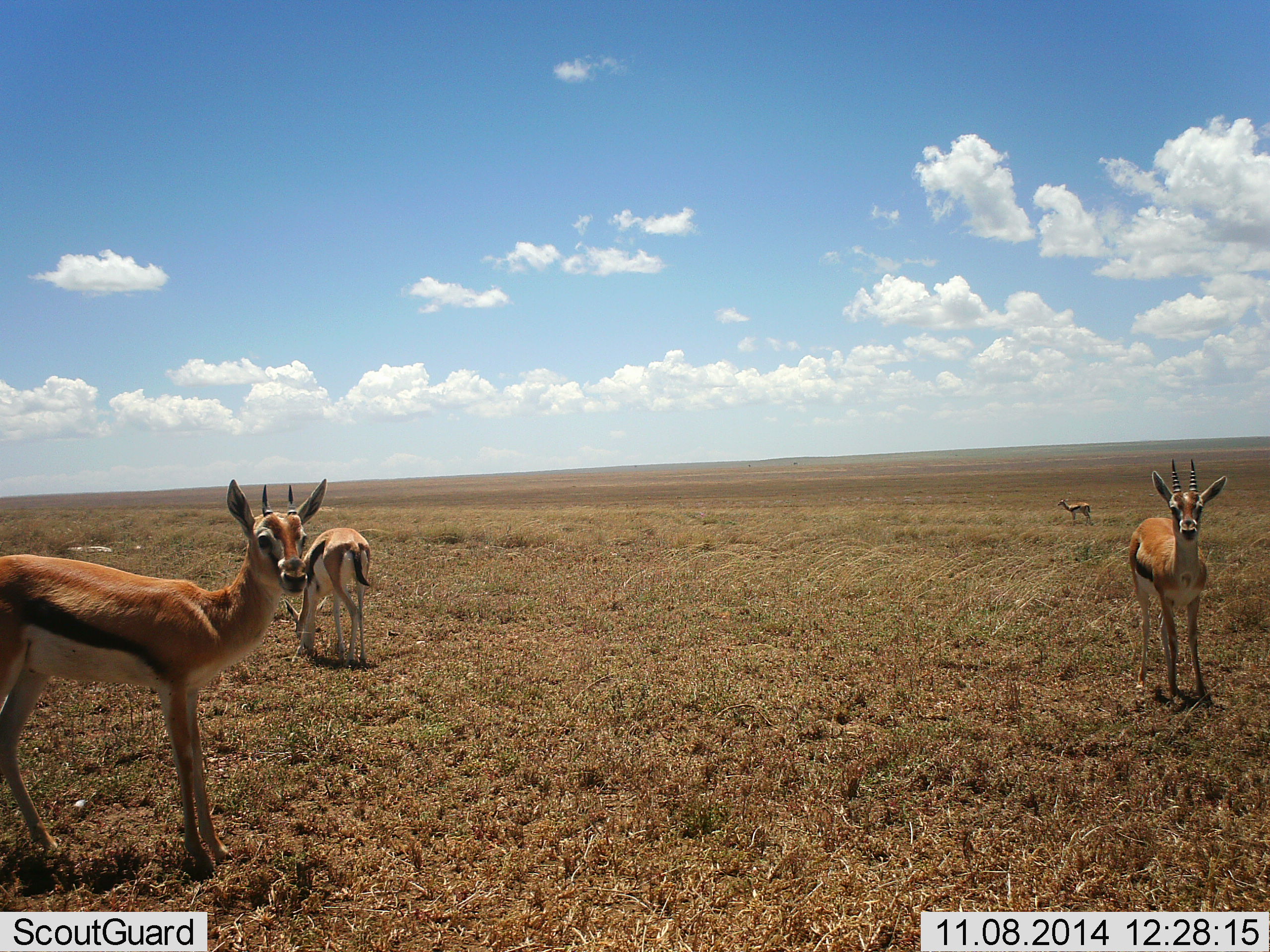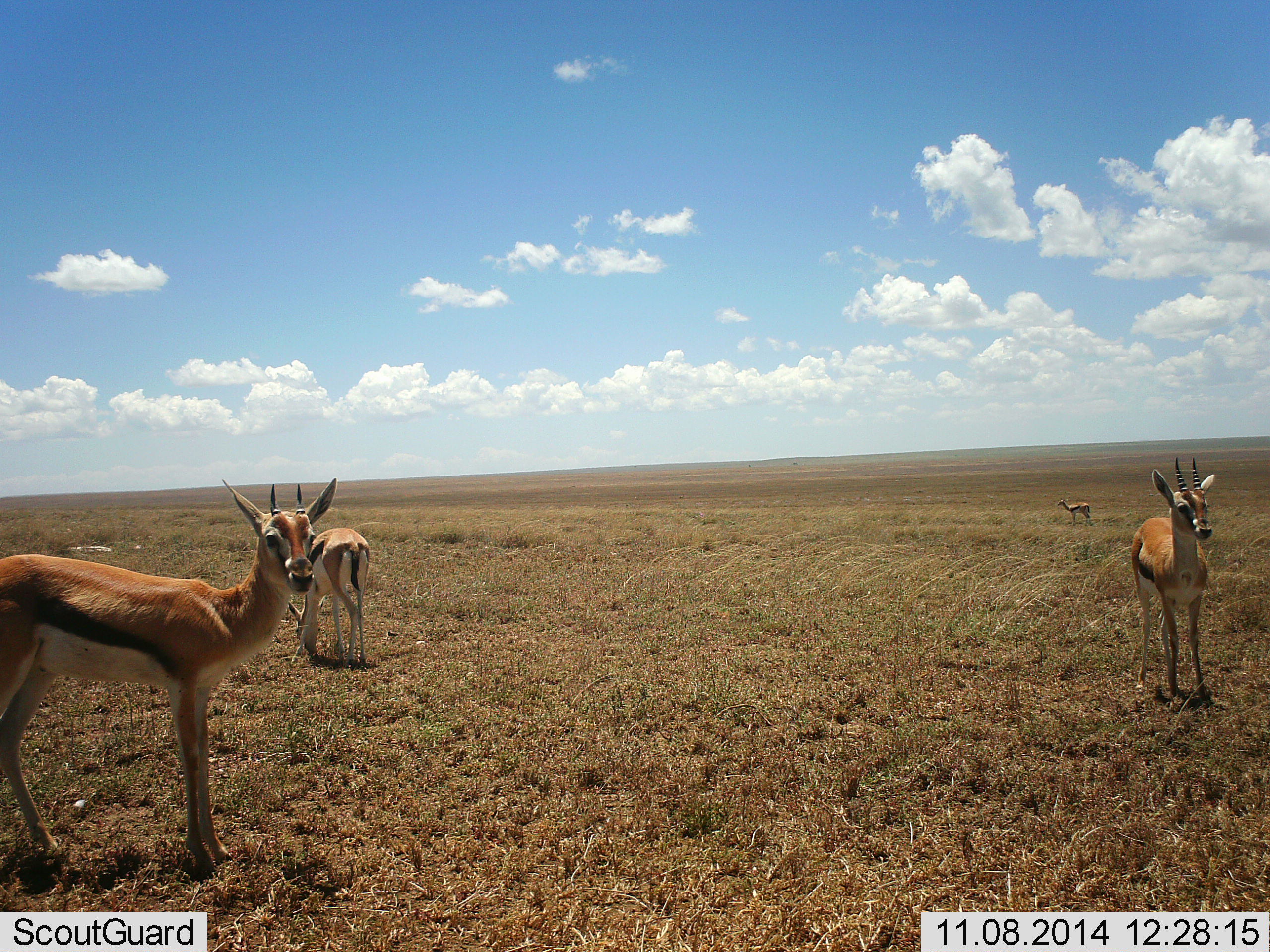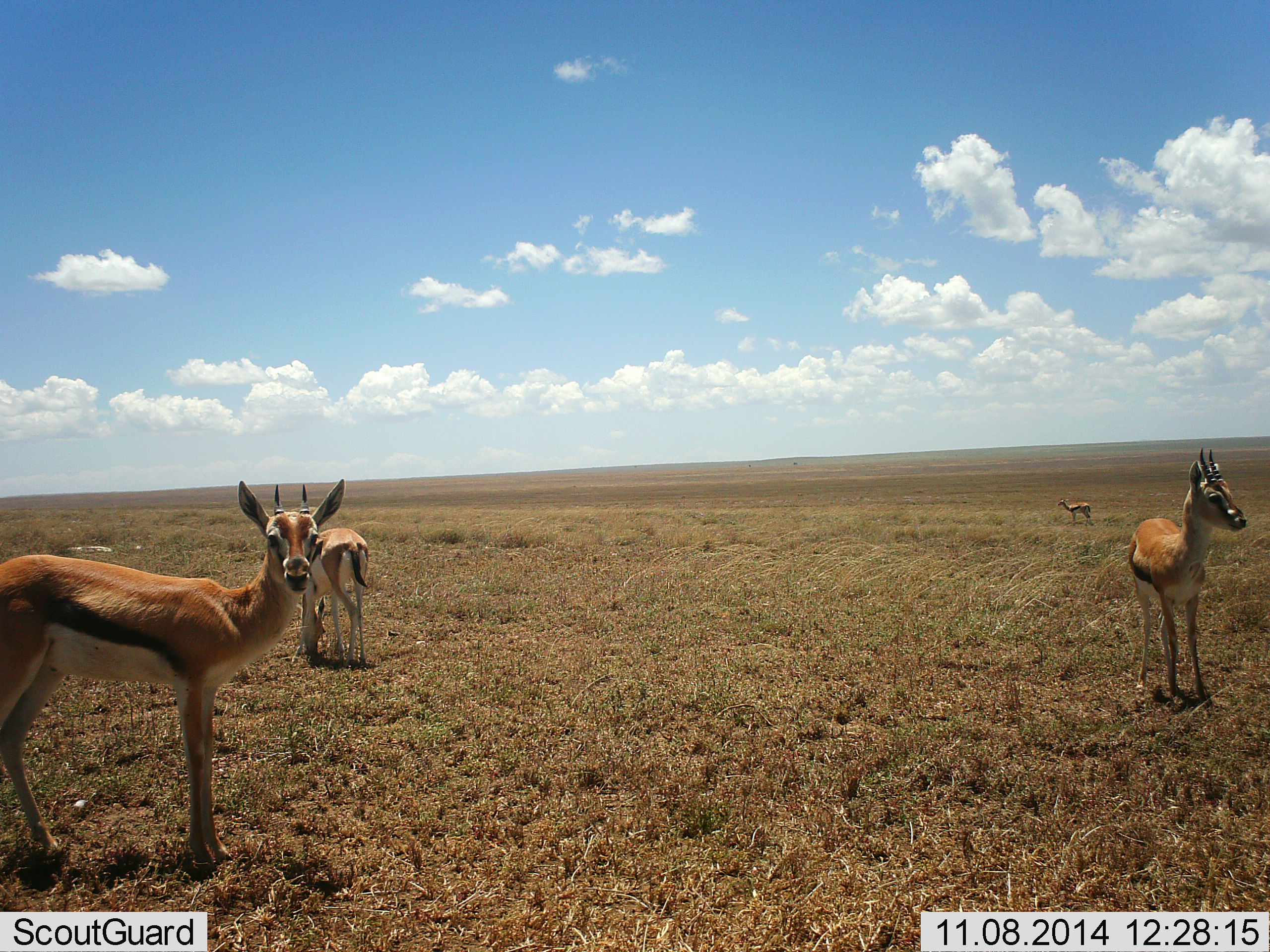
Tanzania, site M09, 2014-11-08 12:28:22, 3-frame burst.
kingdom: Animalia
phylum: Chordata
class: Mammalia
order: Artiodactyla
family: Bovidae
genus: Eudorcas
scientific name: Eudorcas thomsonii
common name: thomson's gazelle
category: gazellethomsons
Gazellethomsons (thomson's gazelle) (Eudorcas thomsonii), count 4. Behavior (volunteer vote fractions): standing 100%, resting 0%, moving 0%, interacting 0%. Young present (vote fraction): 0%. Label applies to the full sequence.